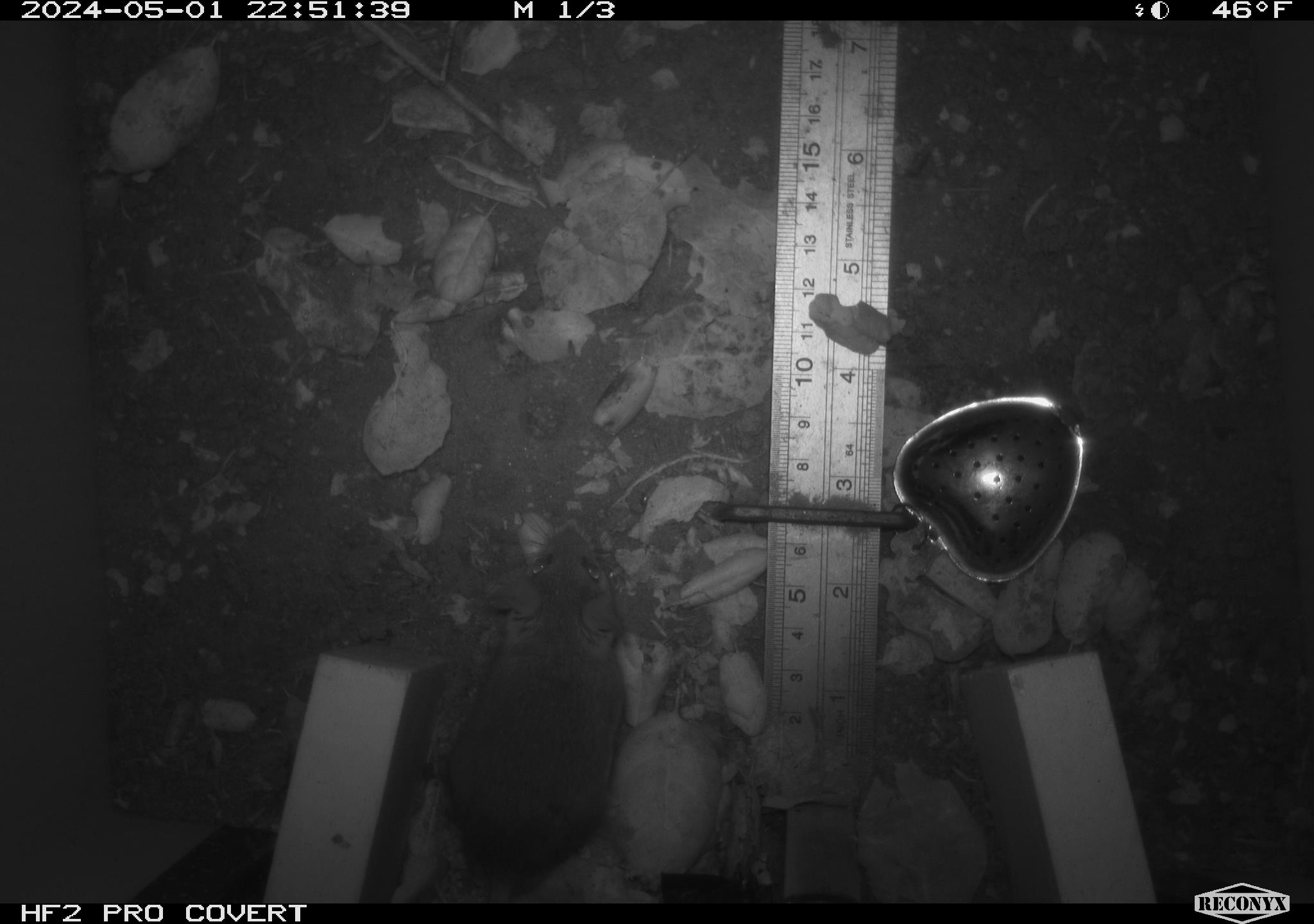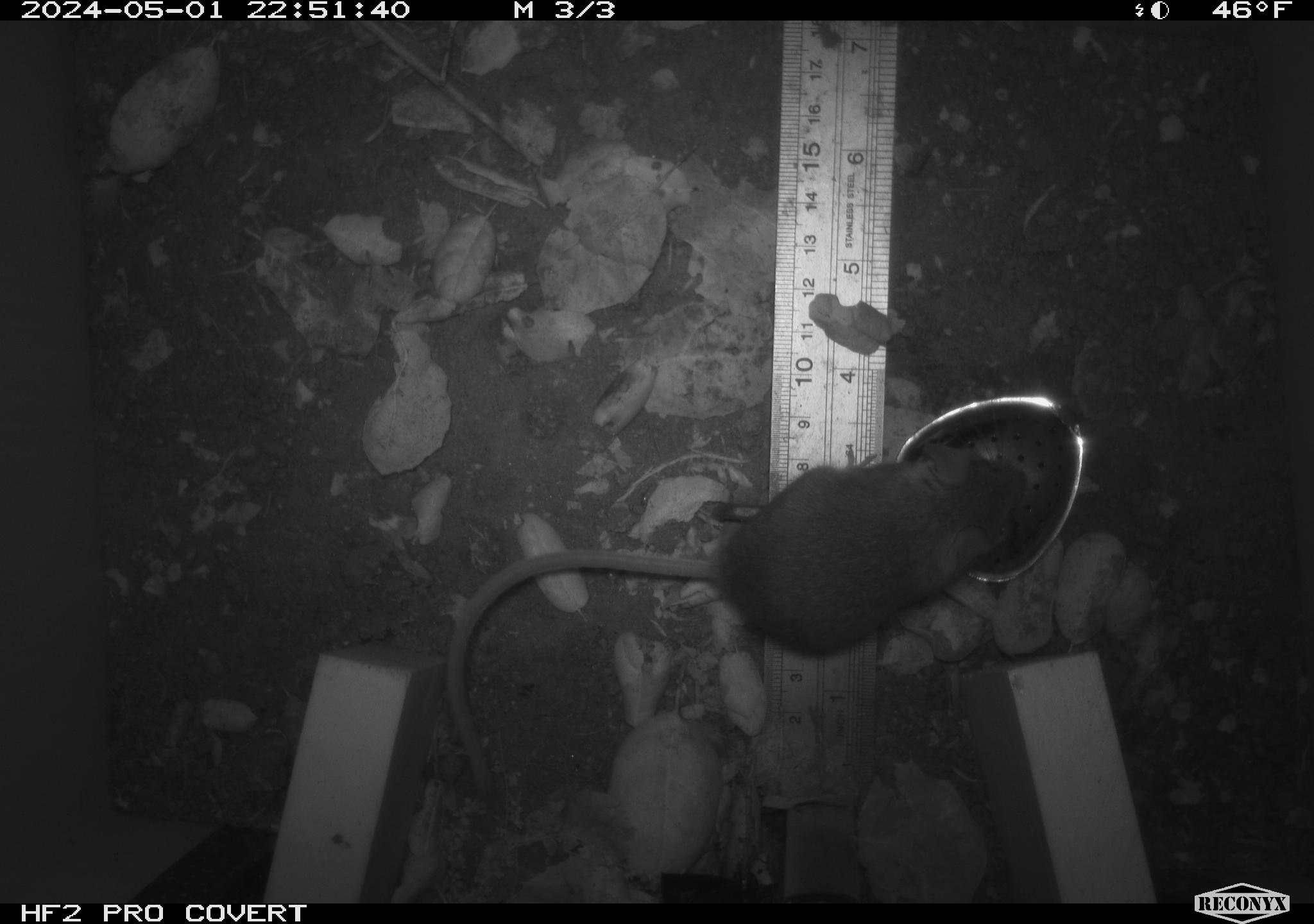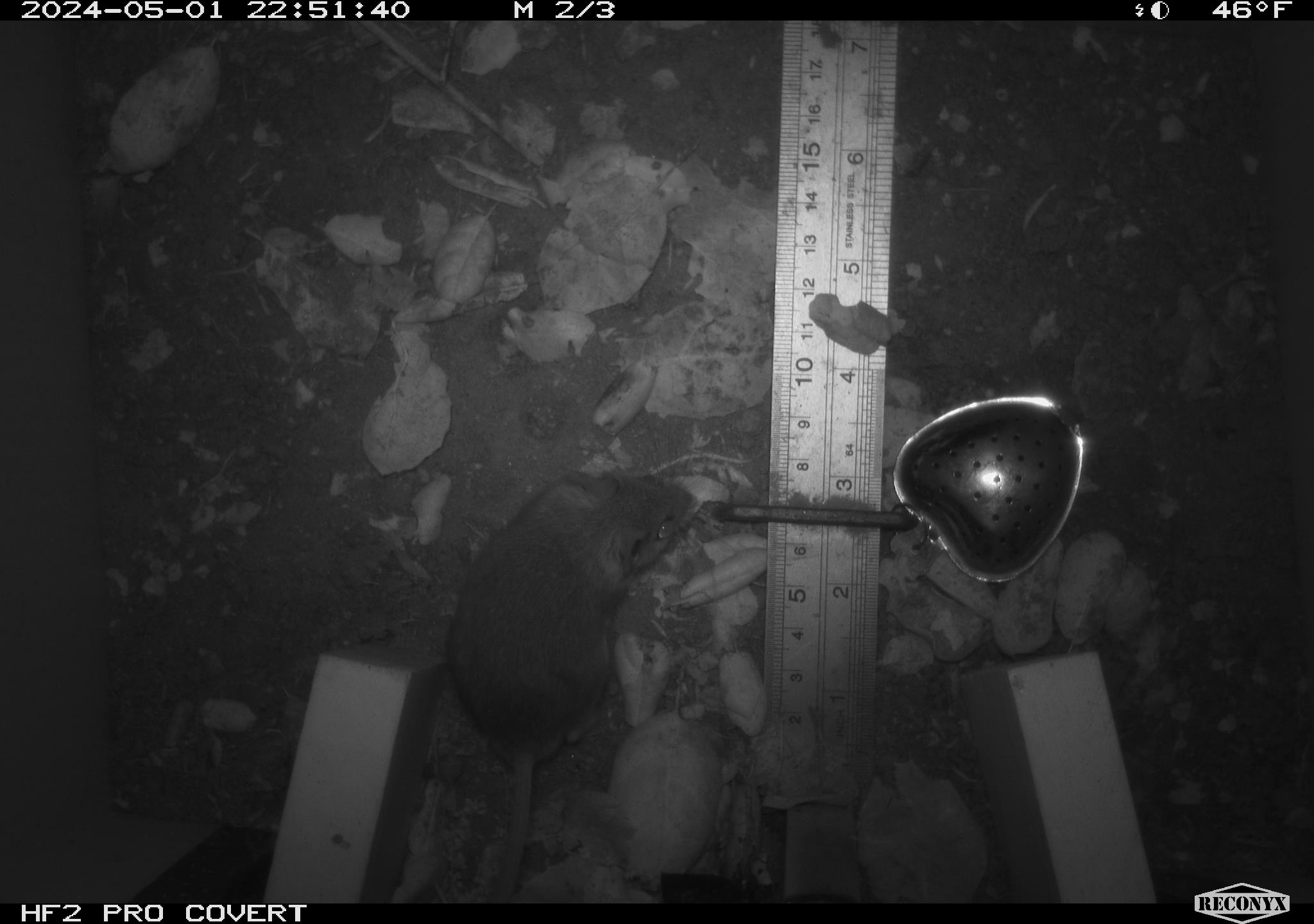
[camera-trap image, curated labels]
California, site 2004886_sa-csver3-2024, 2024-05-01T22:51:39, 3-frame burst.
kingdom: Animalia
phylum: Chordata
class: Mammalia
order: Rodentia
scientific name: Rodentia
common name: rodent